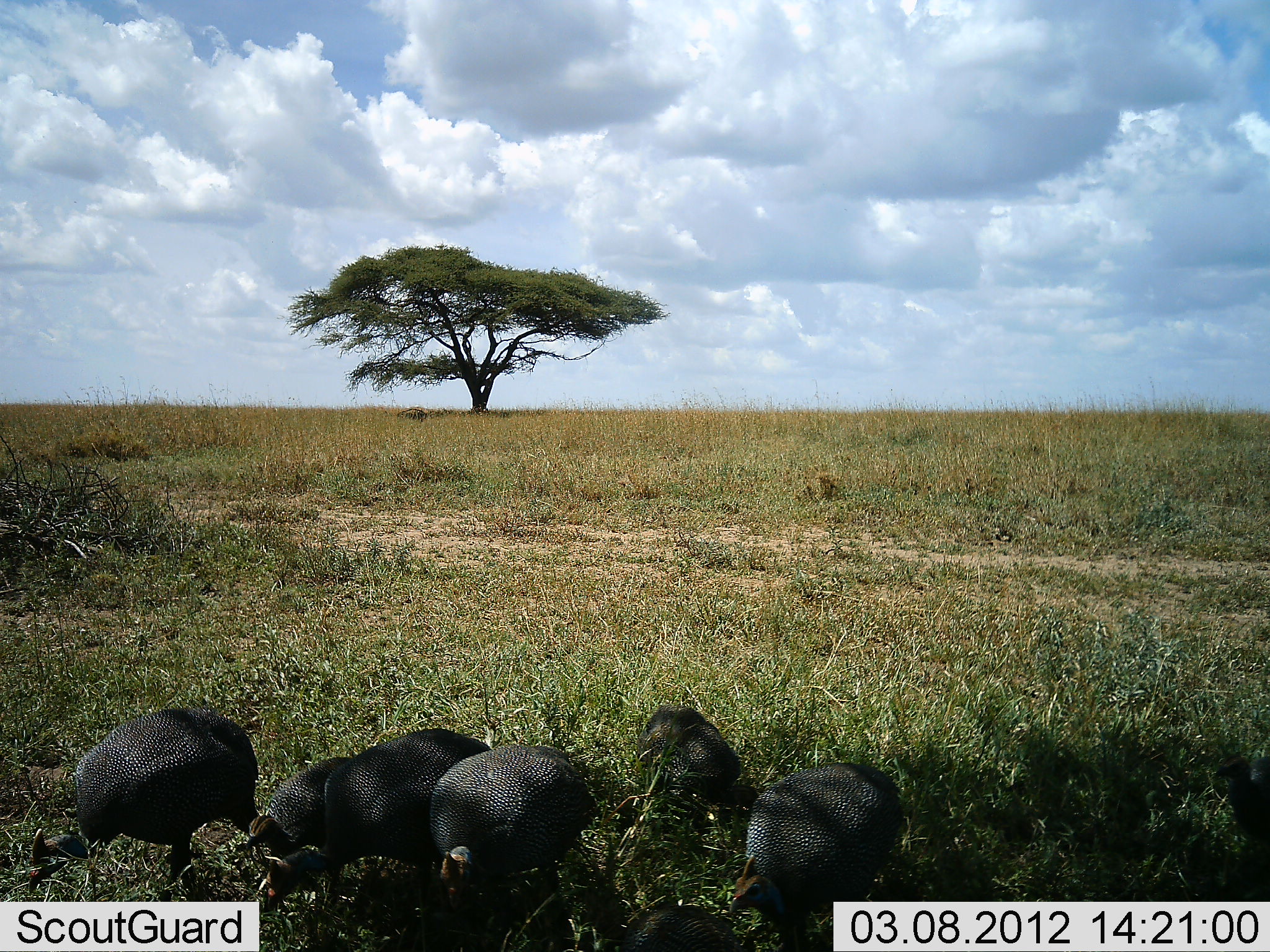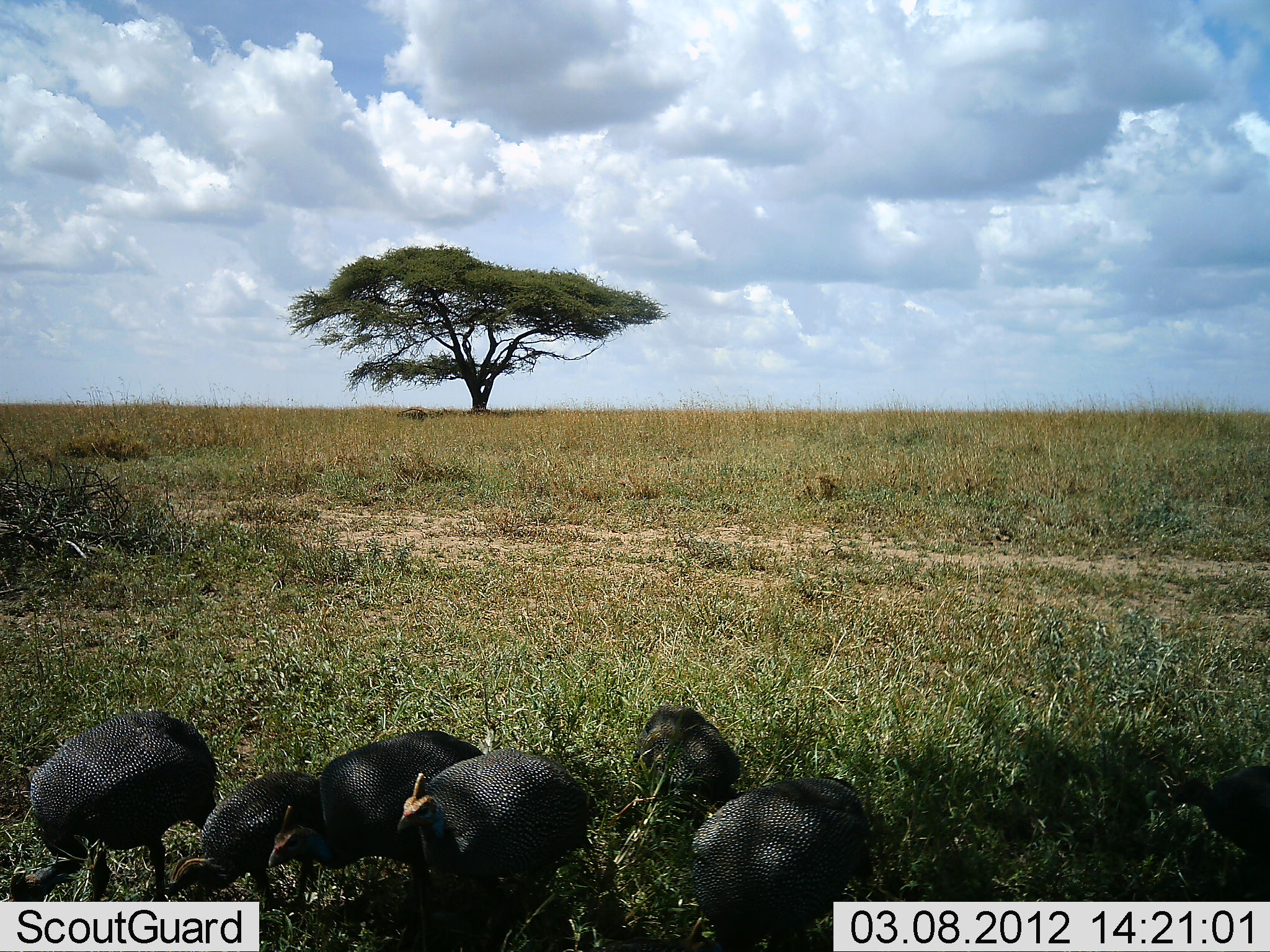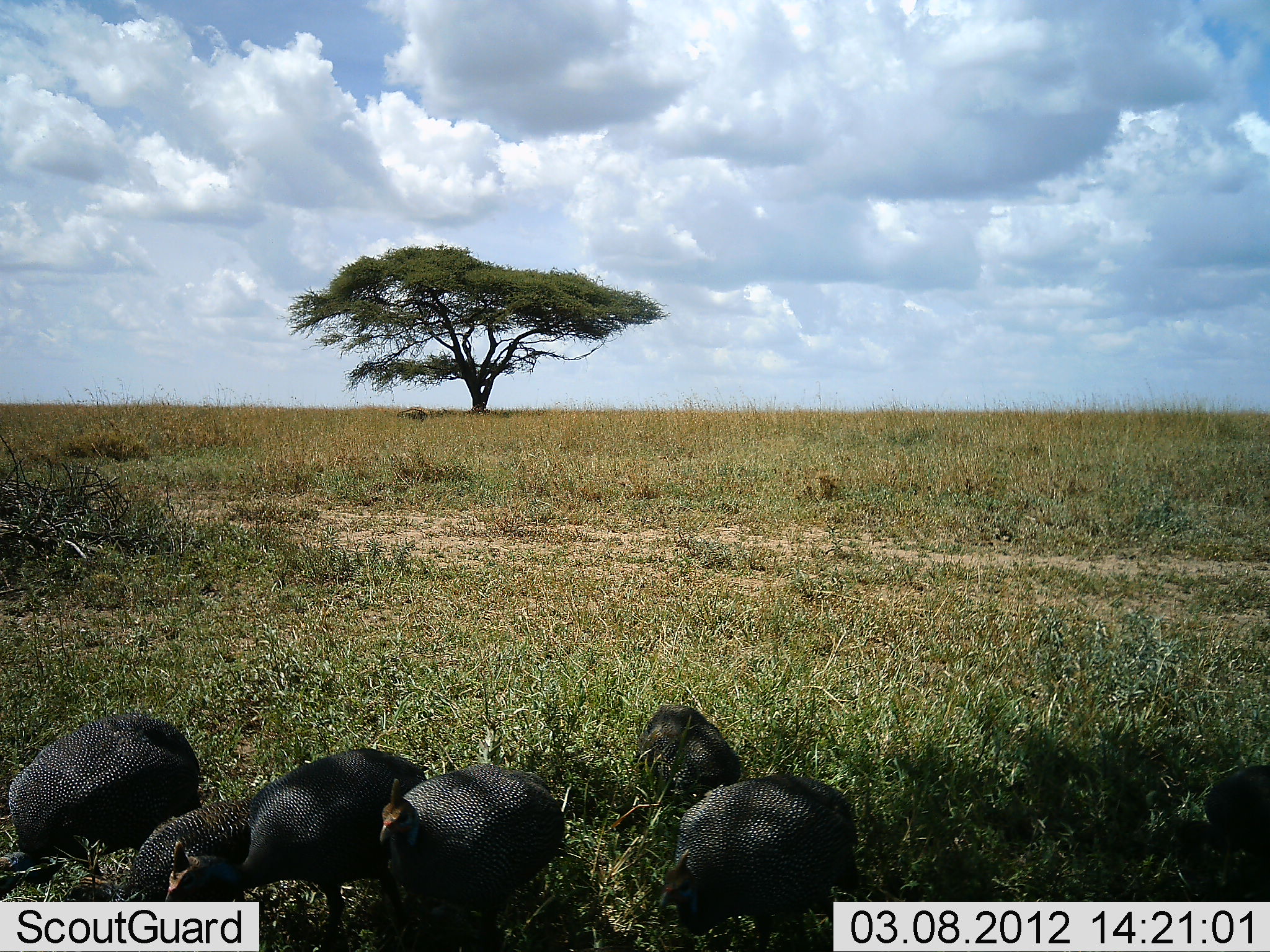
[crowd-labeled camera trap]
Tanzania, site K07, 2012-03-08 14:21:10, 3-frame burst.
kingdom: Animalia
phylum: Chordata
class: Aves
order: Galliformes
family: Numididae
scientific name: Numididae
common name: guinea fowl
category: guineafowl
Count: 7.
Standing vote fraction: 17%.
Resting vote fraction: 0%.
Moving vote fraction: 33%.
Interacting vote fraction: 0%.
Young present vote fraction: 12%.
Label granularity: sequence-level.